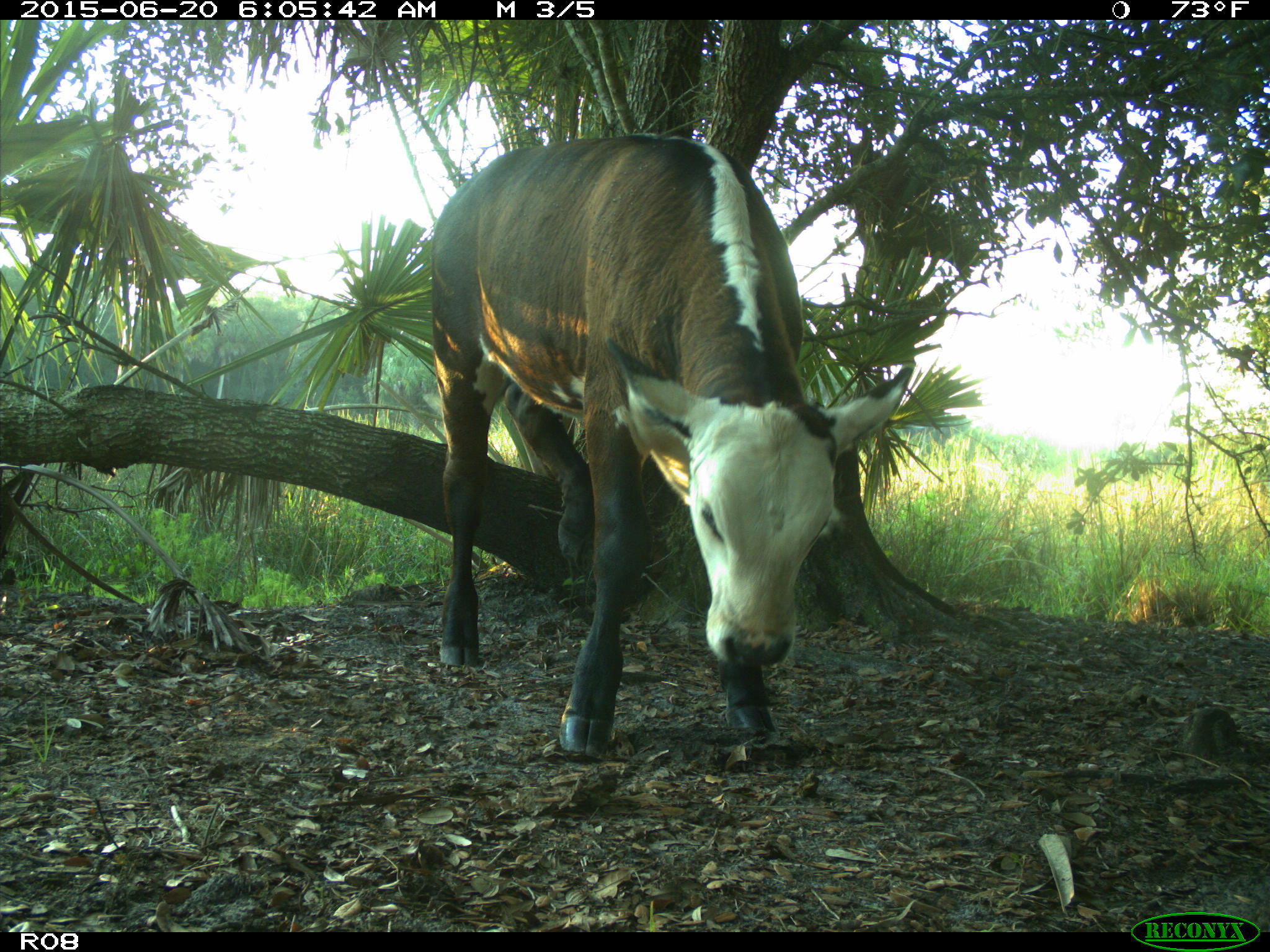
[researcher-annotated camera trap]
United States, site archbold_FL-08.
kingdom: Animalia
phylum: Chordata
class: Mammalia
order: Artiodactyla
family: Bovidae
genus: Bos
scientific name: Bos taurus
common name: domestic cow